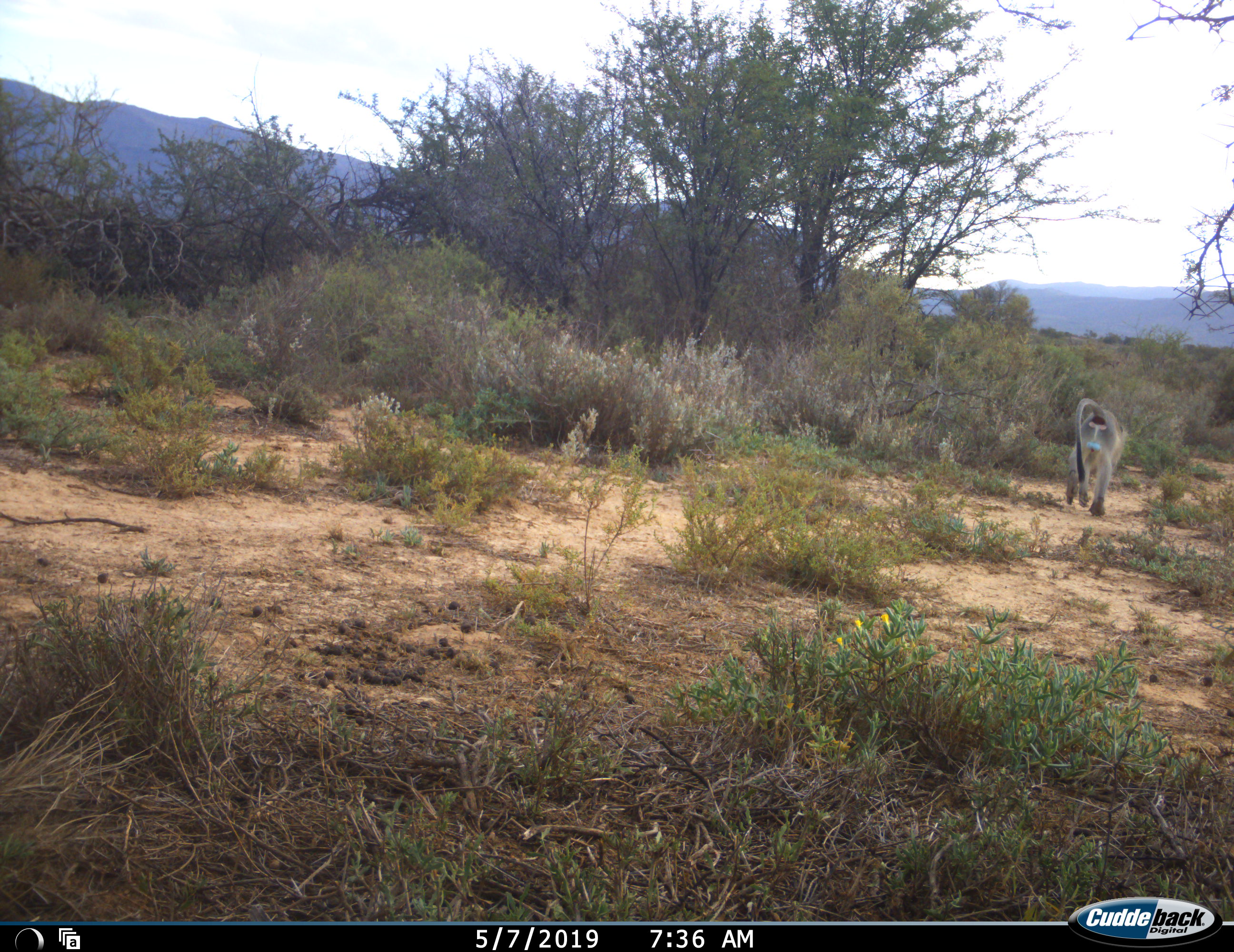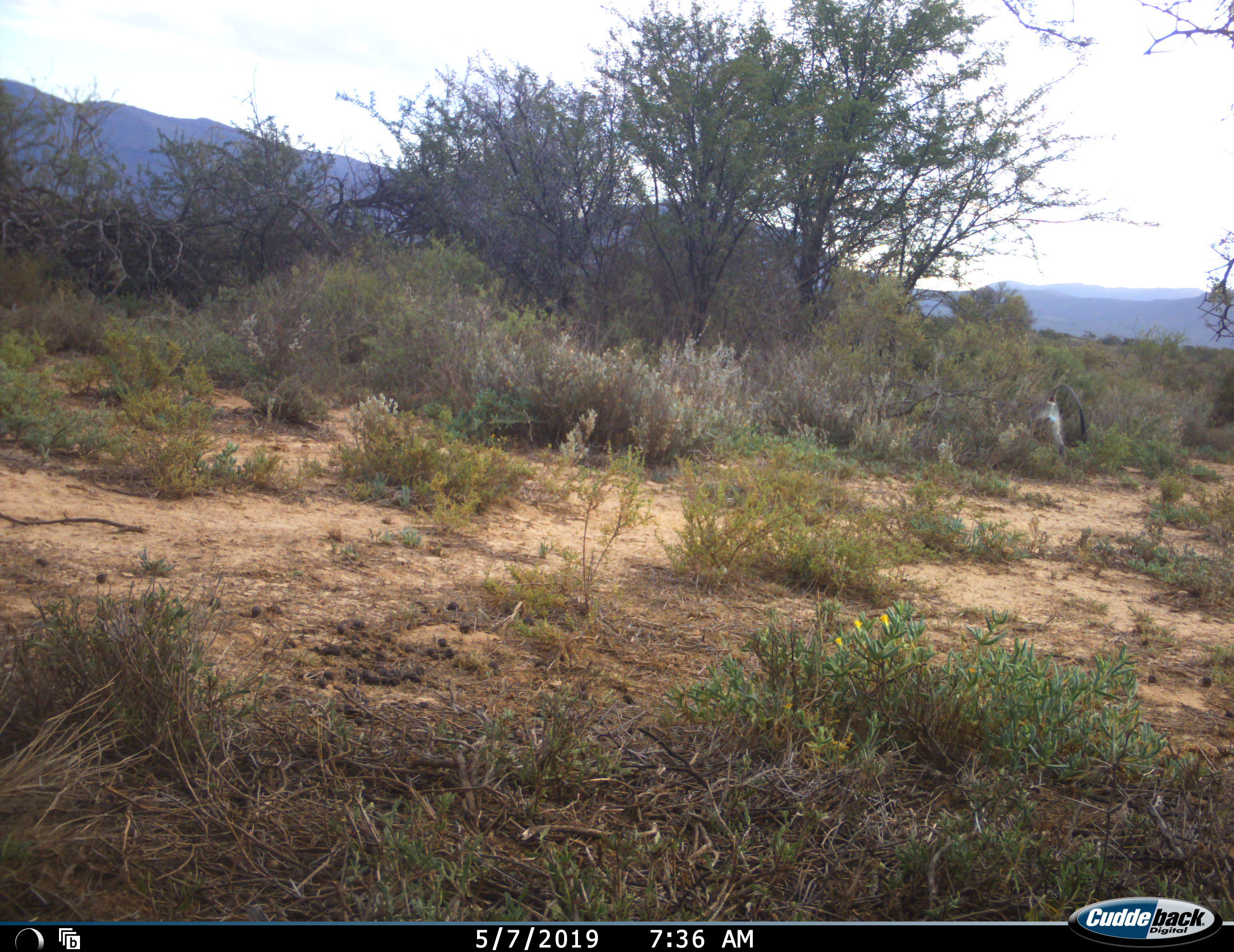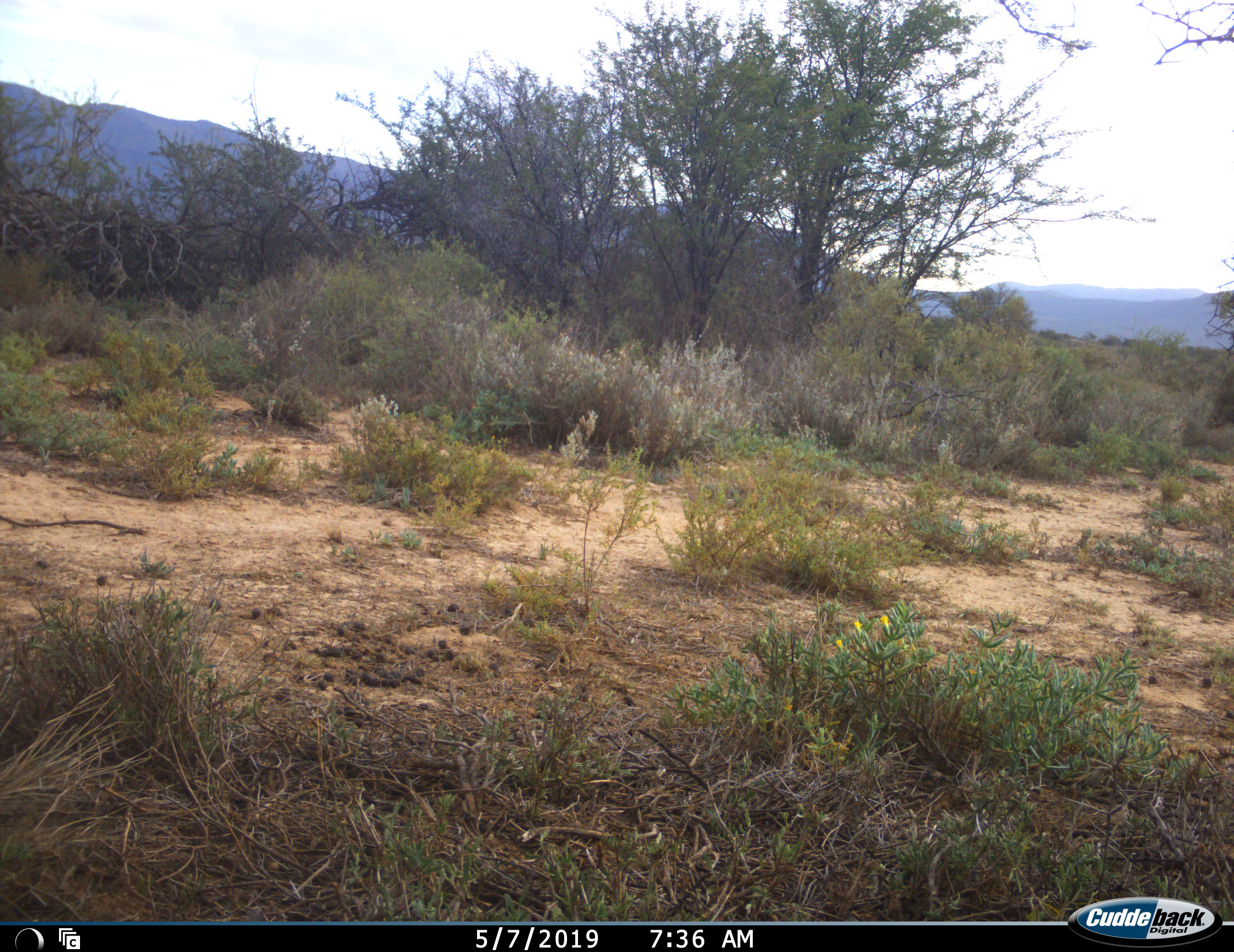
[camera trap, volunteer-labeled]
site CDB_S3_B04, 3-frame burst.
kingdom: Animalia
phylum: Chordata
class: Mammalia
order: Primates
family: Cercopithecidae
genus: Papio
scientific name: Papio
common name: baboon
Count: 1.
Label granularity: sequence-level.